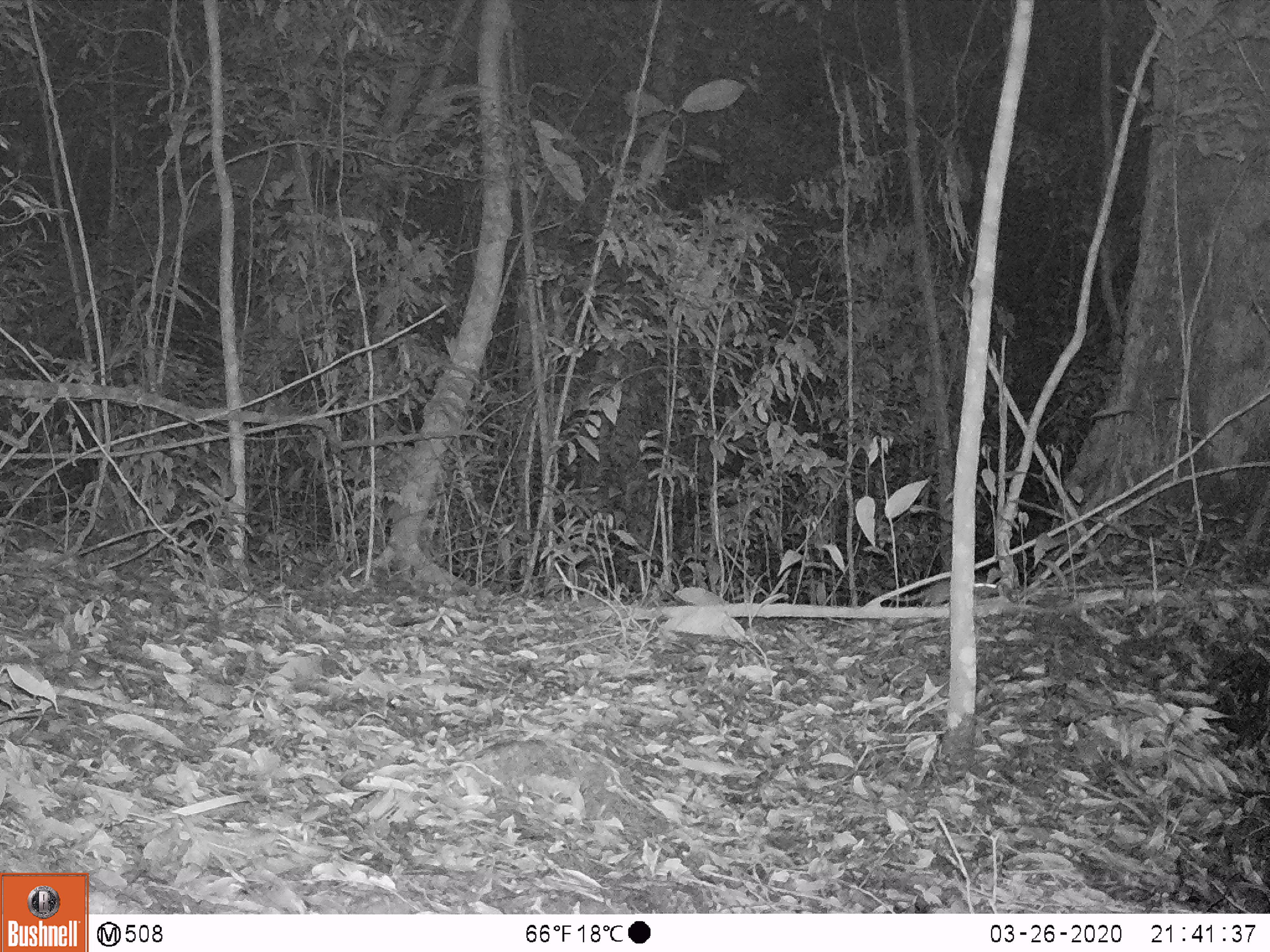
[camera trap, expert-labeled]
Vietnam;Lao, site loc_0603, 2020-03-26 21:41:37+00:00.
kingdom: Animalia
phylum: Chordata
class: Mammalia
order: Rodentia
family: Muridae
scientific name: Muridae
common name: old-world mice and rats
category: unidentified murid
Unidentified murid (old-world mice and rats) (Muridae). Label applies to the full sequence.